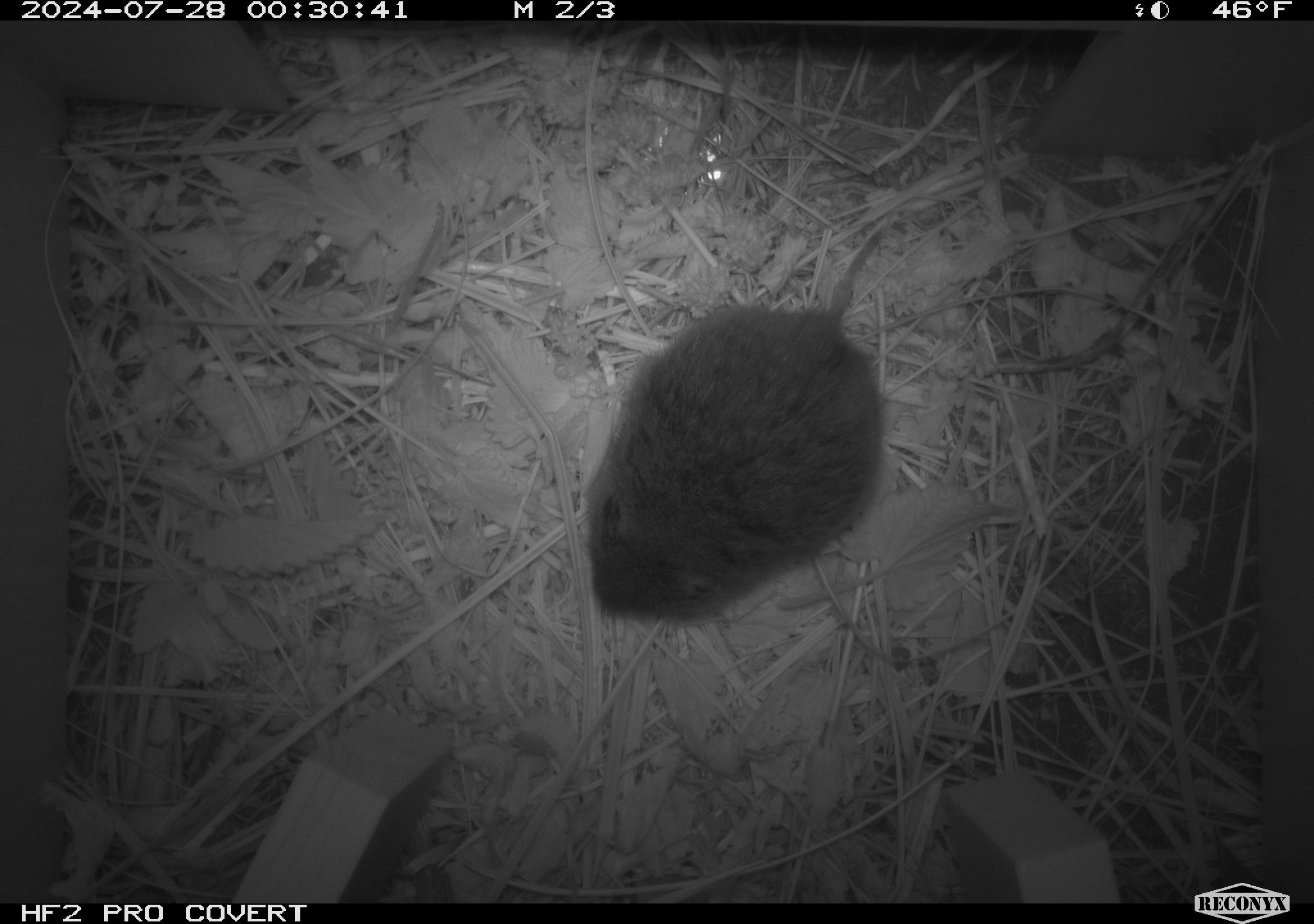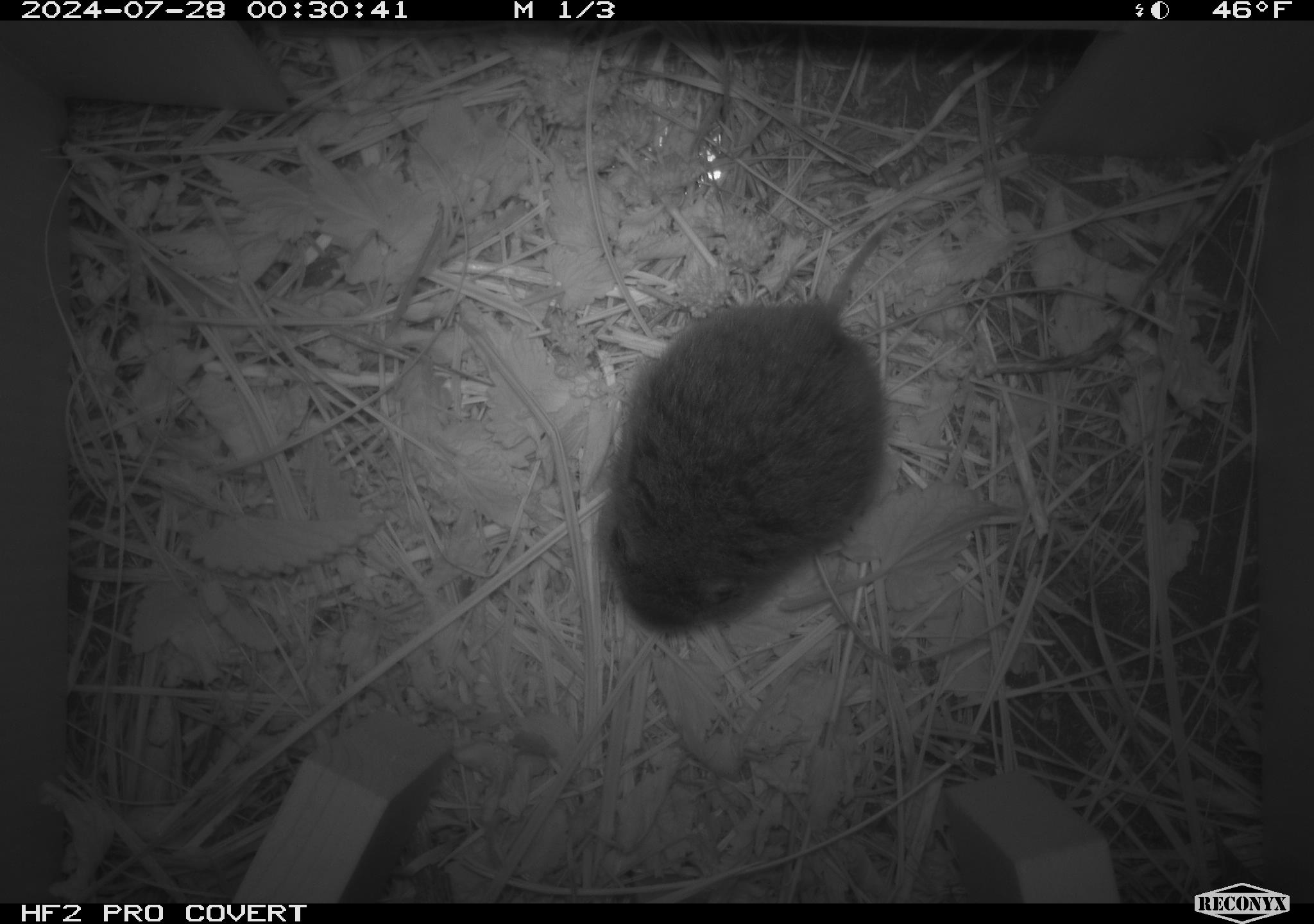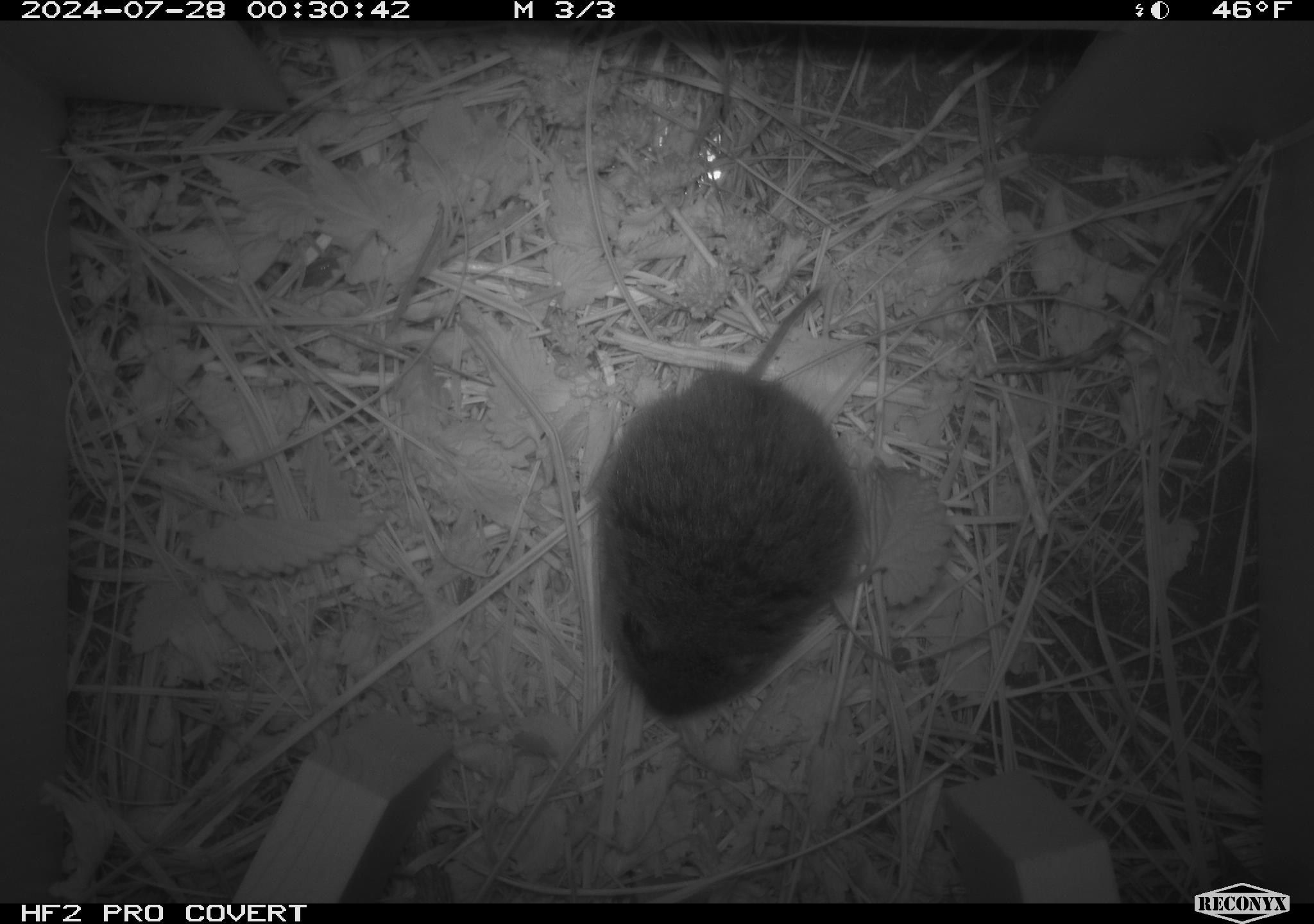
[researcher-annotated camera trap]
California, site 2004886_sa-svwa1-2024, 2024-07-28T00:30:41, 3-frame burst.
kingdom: Animalia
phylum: Chordata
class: Mammalia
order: Rodentia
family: Cricetidae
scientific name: Arvicolinae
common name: voles, lemmings, and muskrats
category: arvicolinae subfamily